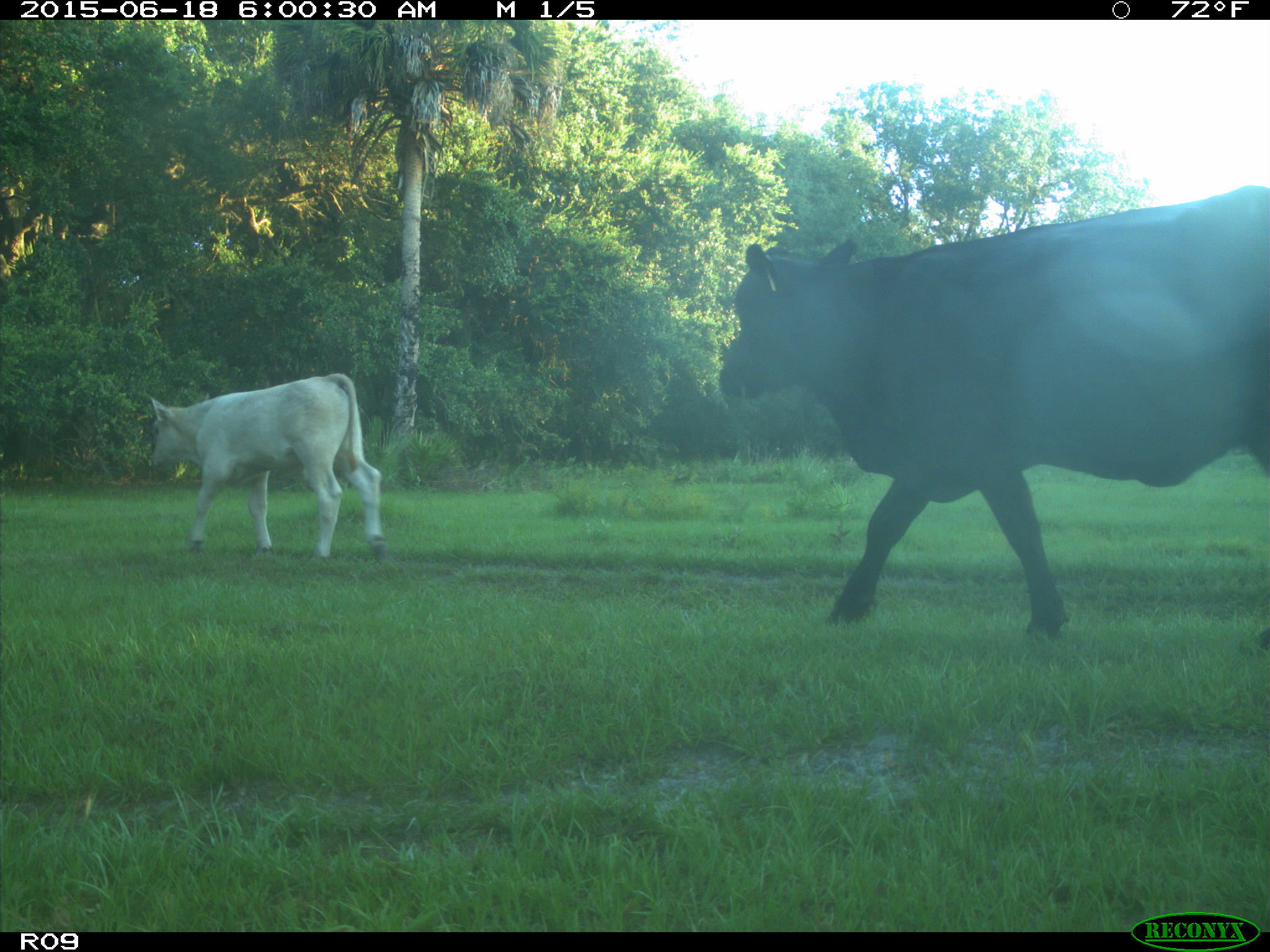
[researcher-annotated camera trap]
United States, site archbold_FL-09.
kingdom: Animalia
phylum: Chordata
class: Mammalia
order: Artiodactyla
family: Bovidae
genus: Bos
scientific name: Bos taurus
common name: domestic cow